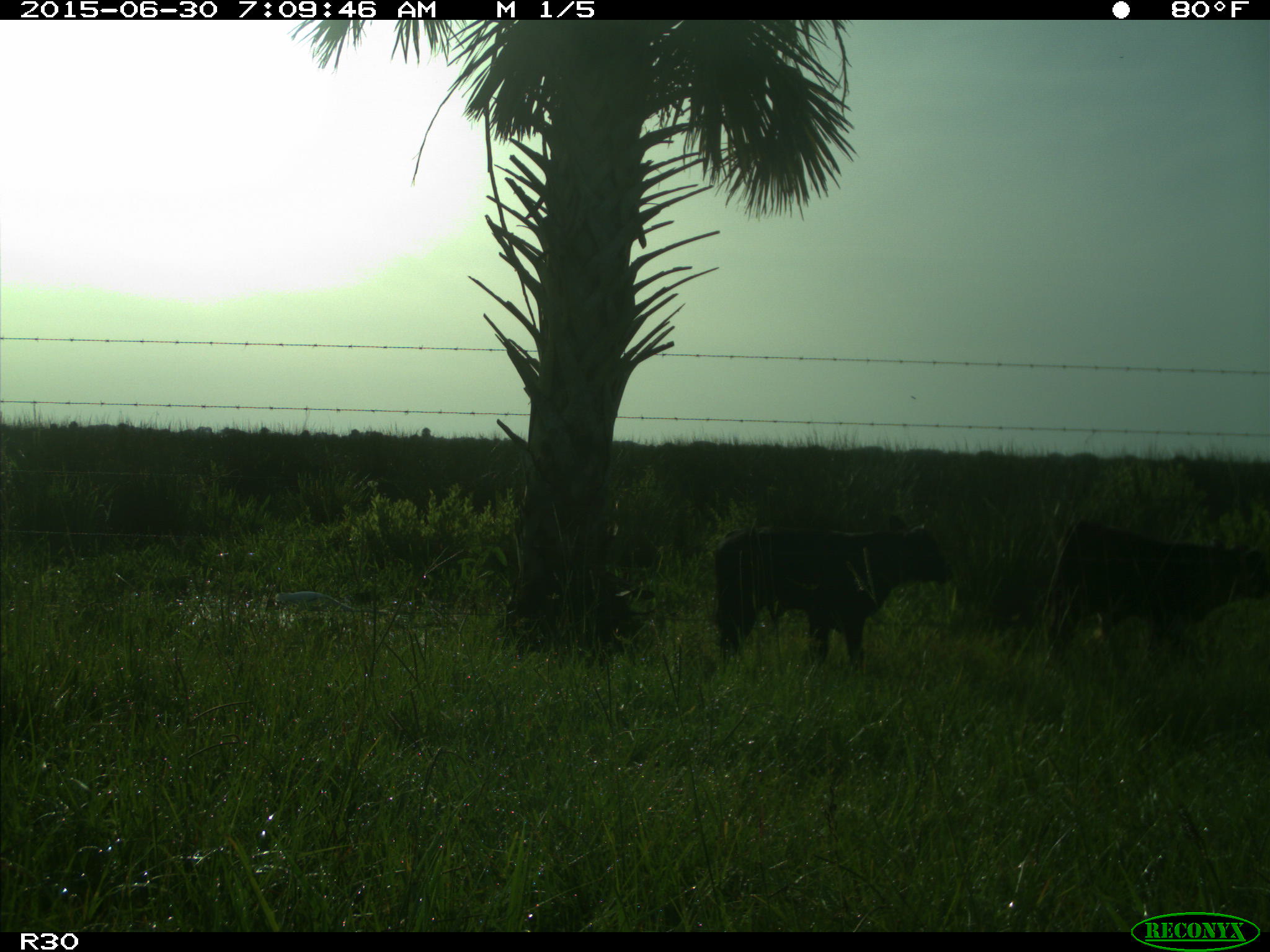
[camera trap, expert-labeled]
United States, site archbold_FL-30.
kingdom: Animalia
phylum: Chordata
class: Mammalia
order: Artiodactyla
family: Bovidae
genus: Bos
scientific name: Bos taurus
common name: domestic cow